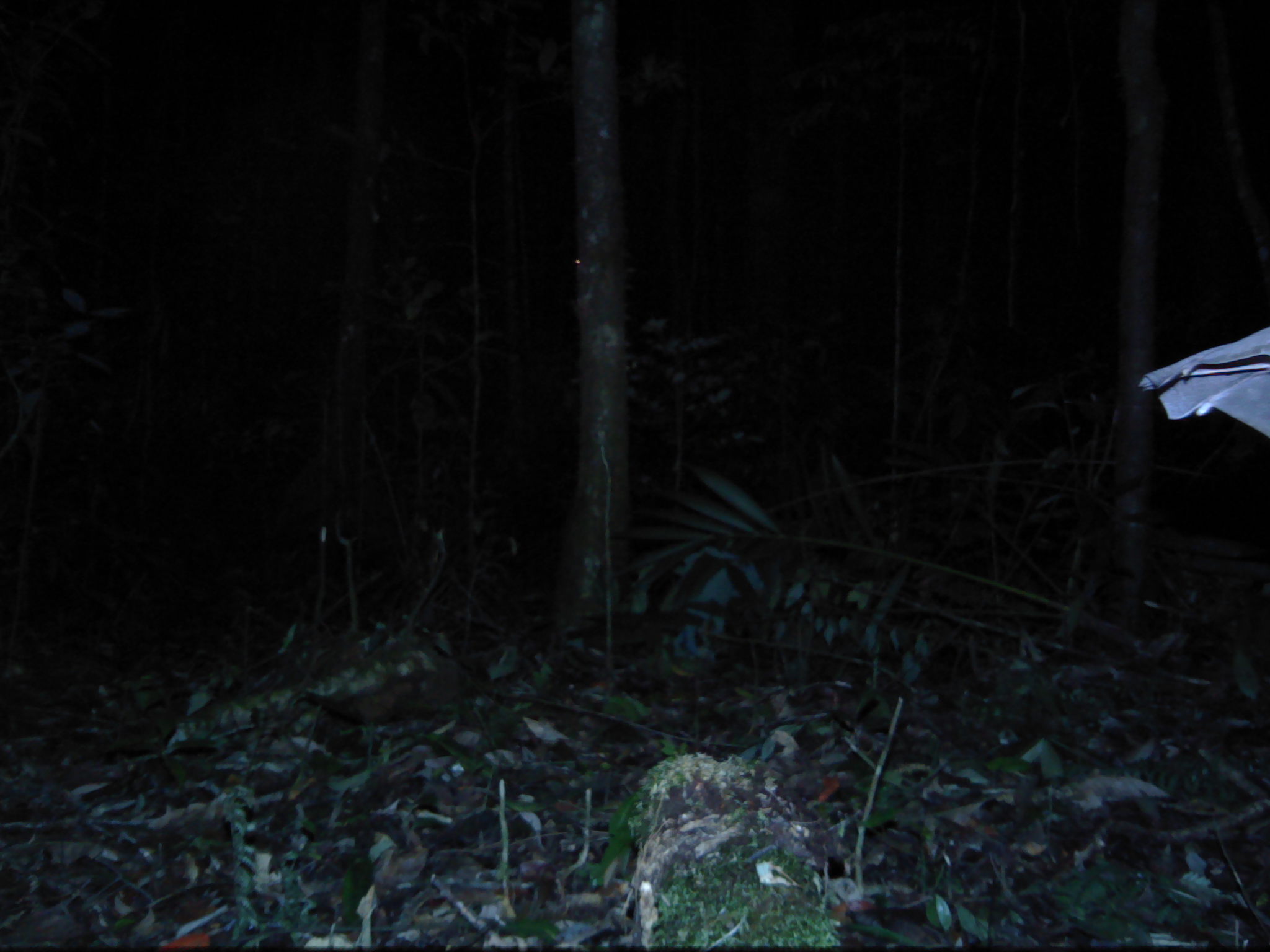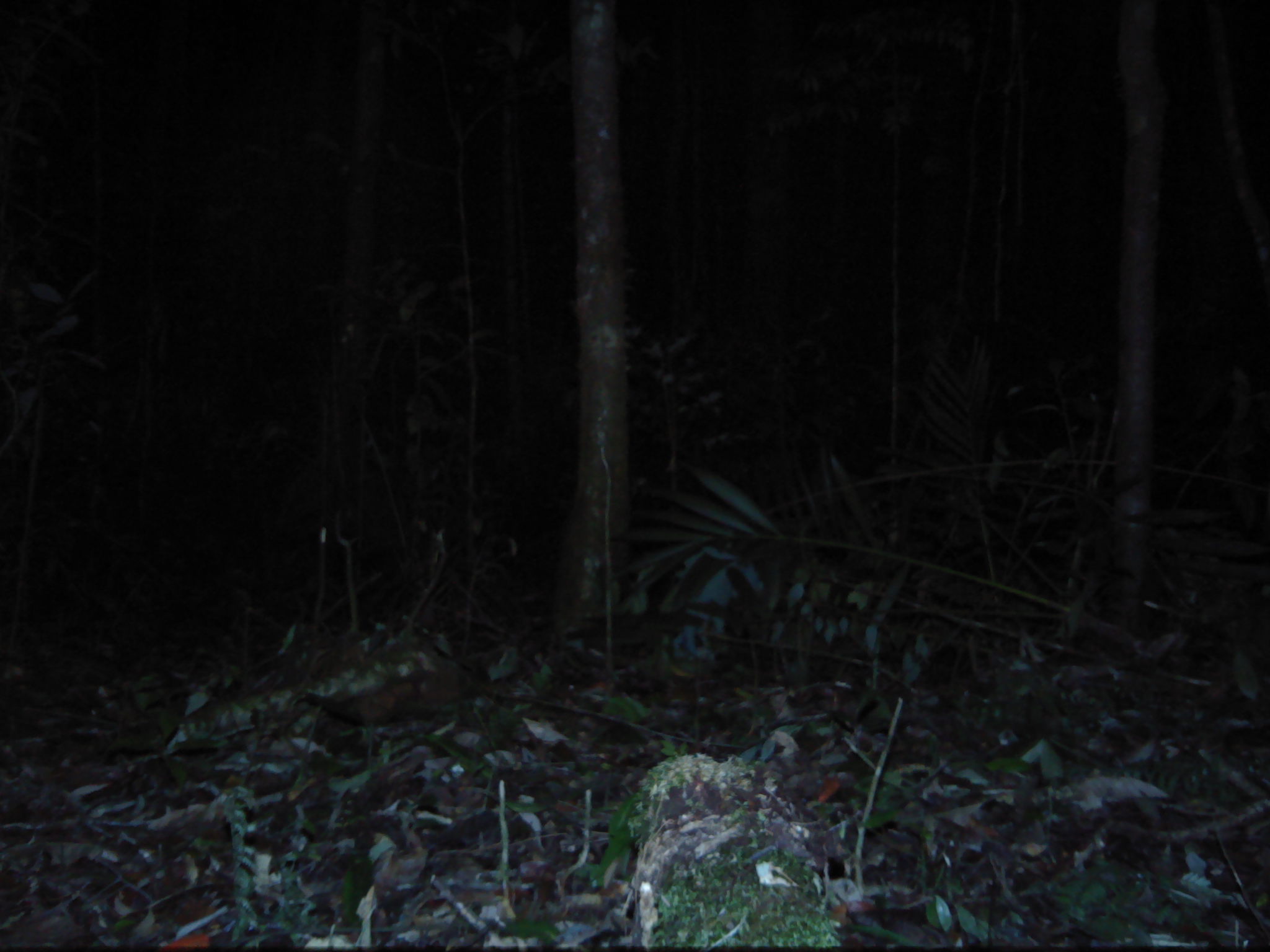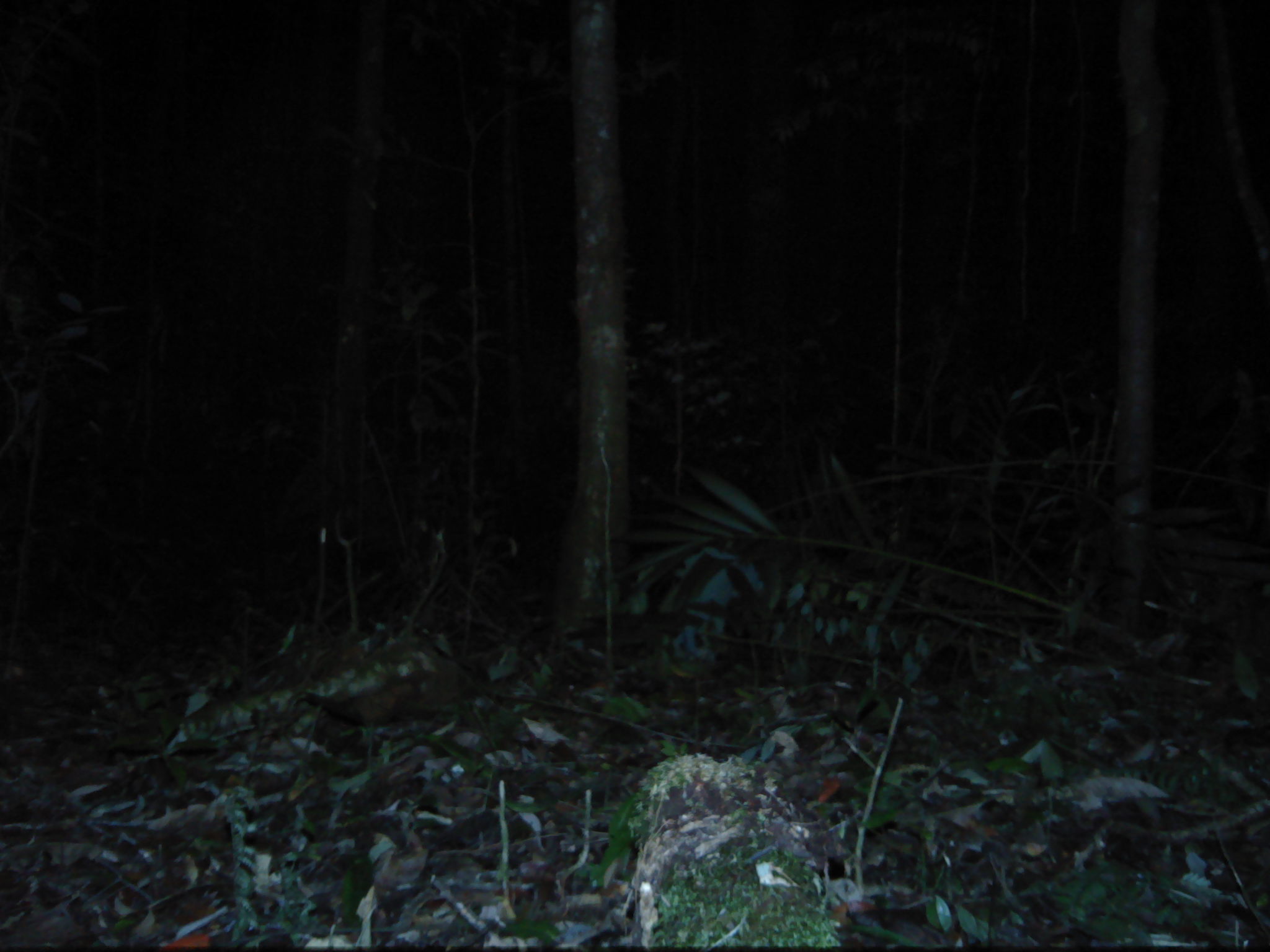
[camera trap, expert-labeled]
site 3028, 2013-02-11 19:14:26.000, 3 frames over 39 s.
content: unidentified animal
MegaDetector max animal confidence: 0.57